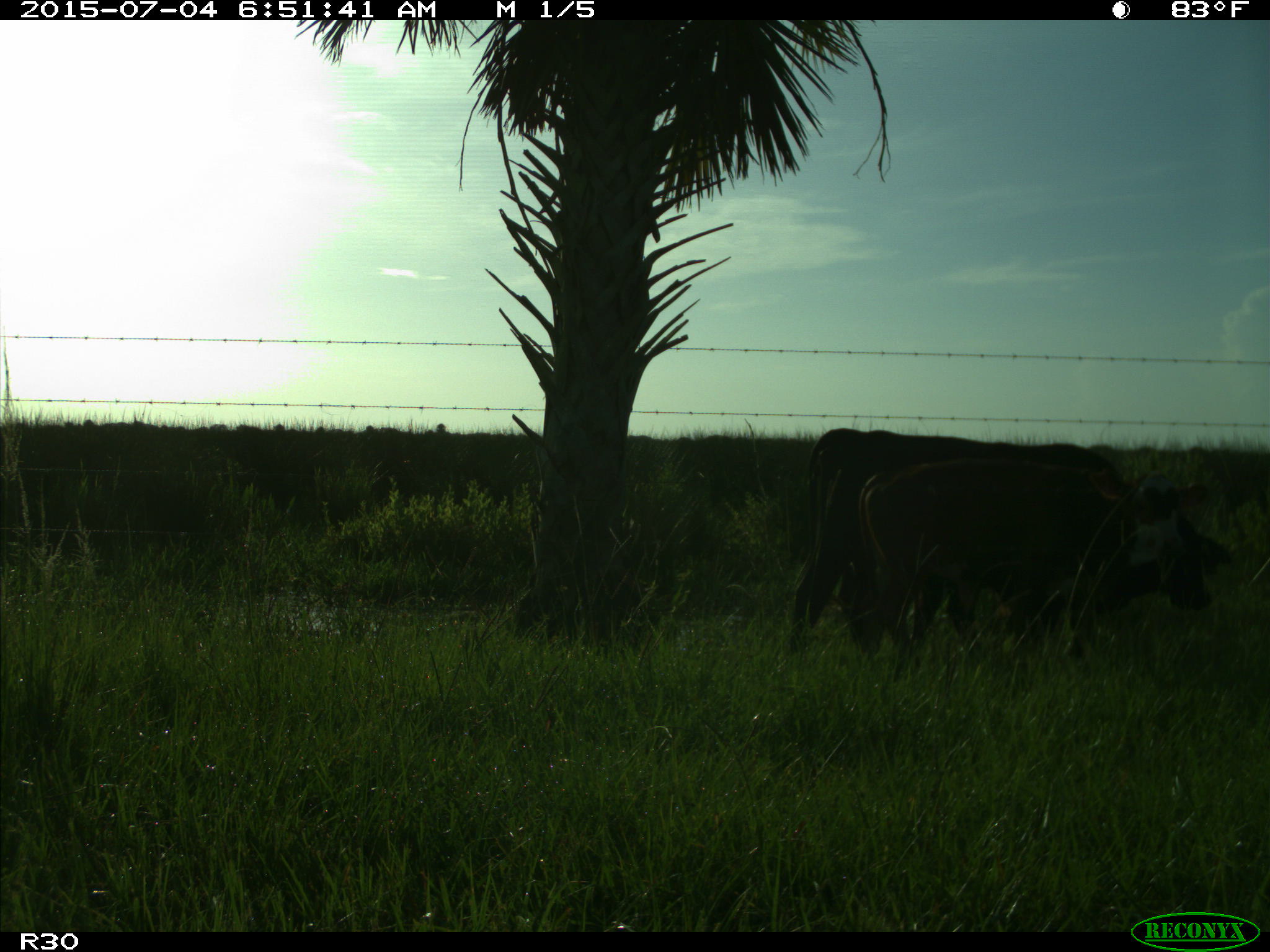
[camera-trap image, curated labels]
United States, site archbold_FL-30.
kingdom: Animalia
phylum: Chordata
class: Mammalia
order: Artiodactyla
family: Bovidae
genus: Bos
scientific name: Bos taurus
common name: domestic cow